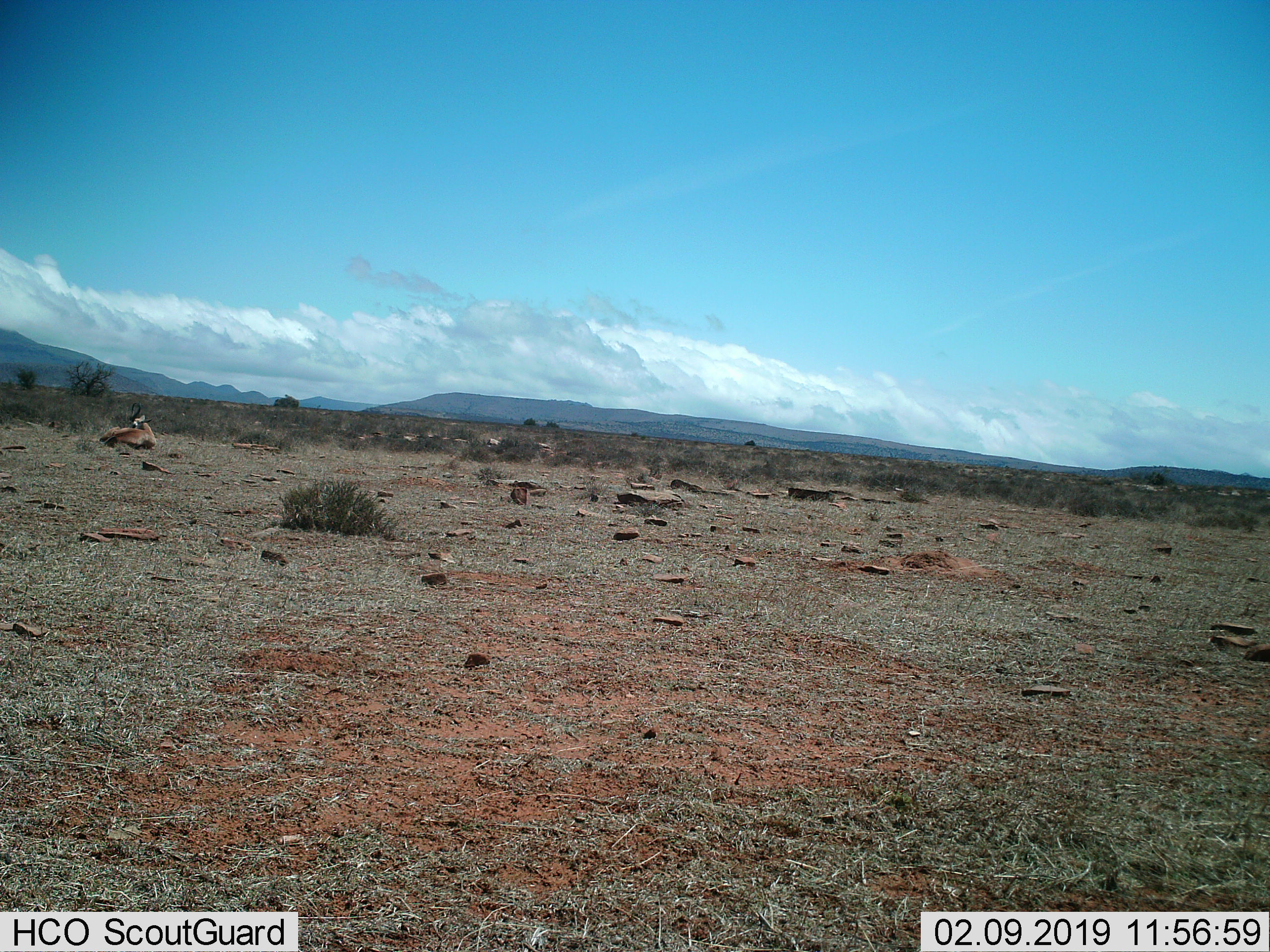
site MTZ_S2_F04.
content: unidentified animal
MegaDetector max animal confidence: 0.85